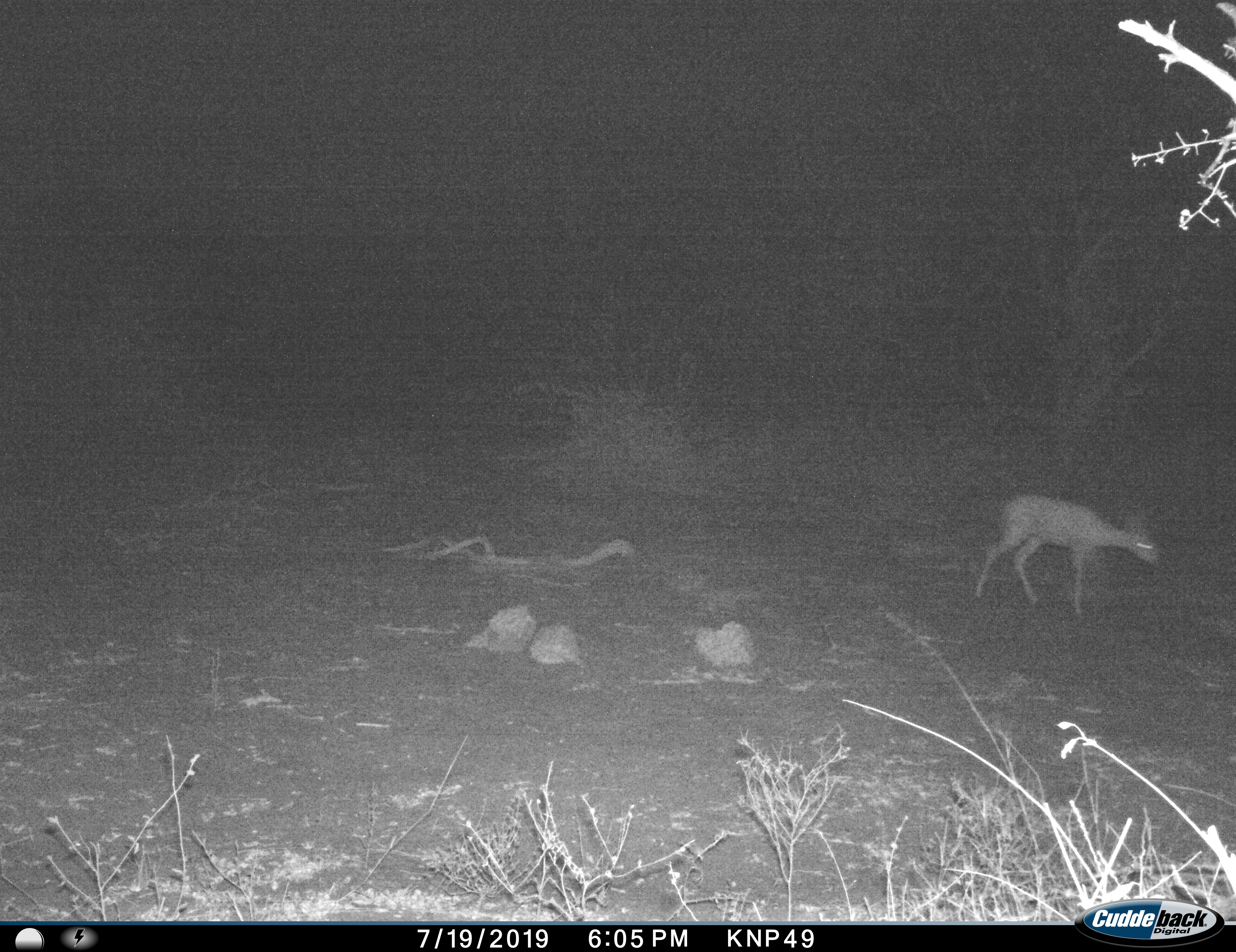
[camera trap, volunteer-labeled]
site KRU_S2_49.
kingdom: Animalia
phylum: Chordata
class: Mammalia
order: Artiodactyla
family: Bovidae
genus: Aepyceros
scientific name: Aepyceros melampus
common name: impala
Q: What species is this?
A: Impala (Aepyceros melampus).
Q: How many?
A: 1.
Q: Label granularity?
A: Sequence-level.